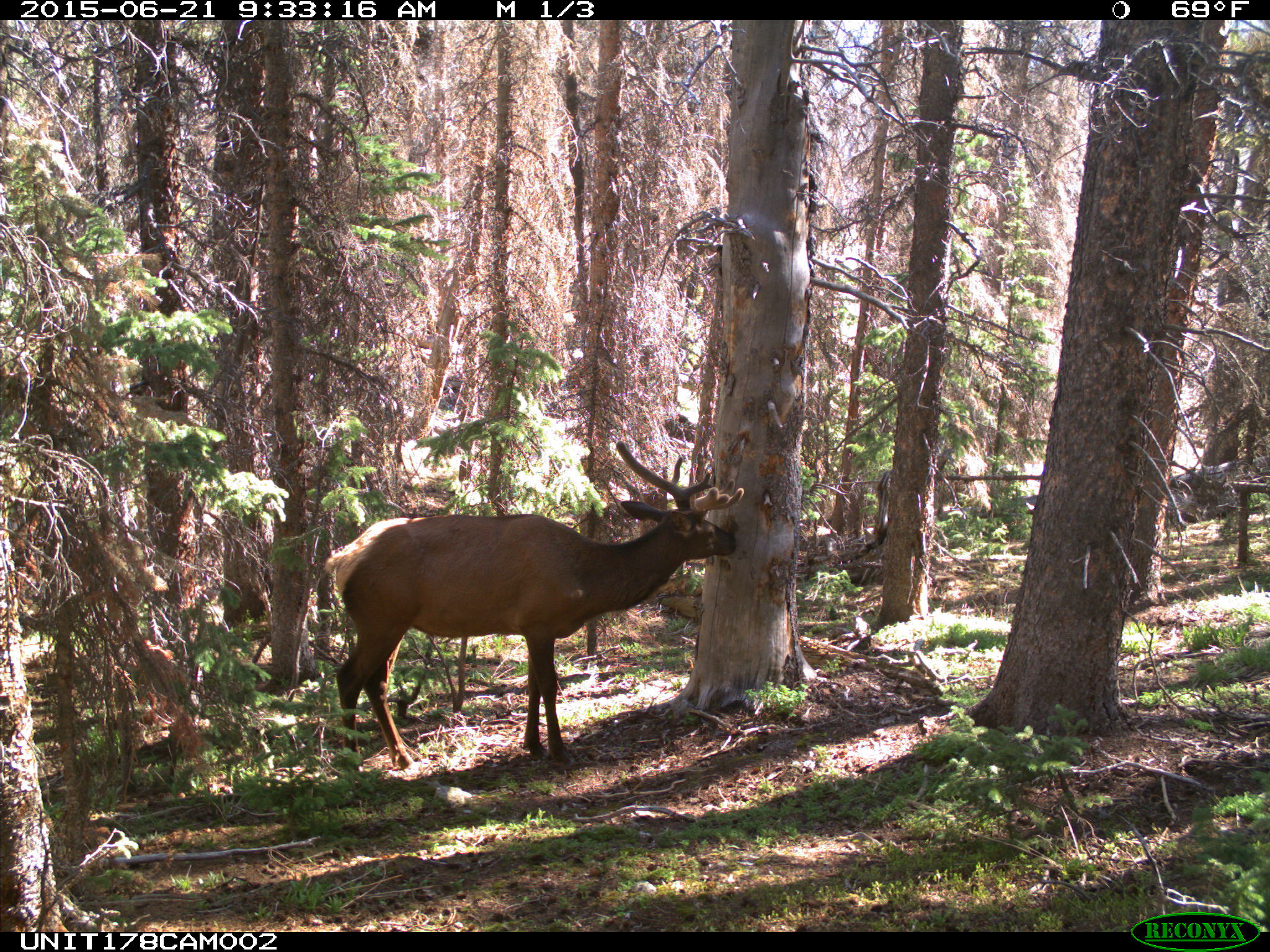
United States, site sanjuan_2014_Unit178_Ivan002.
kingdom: Animalia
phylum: Chordata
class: Mammalia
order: Artiodactyla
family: Cervidae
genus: Cervus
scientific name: Cervus elaphus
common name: red deer